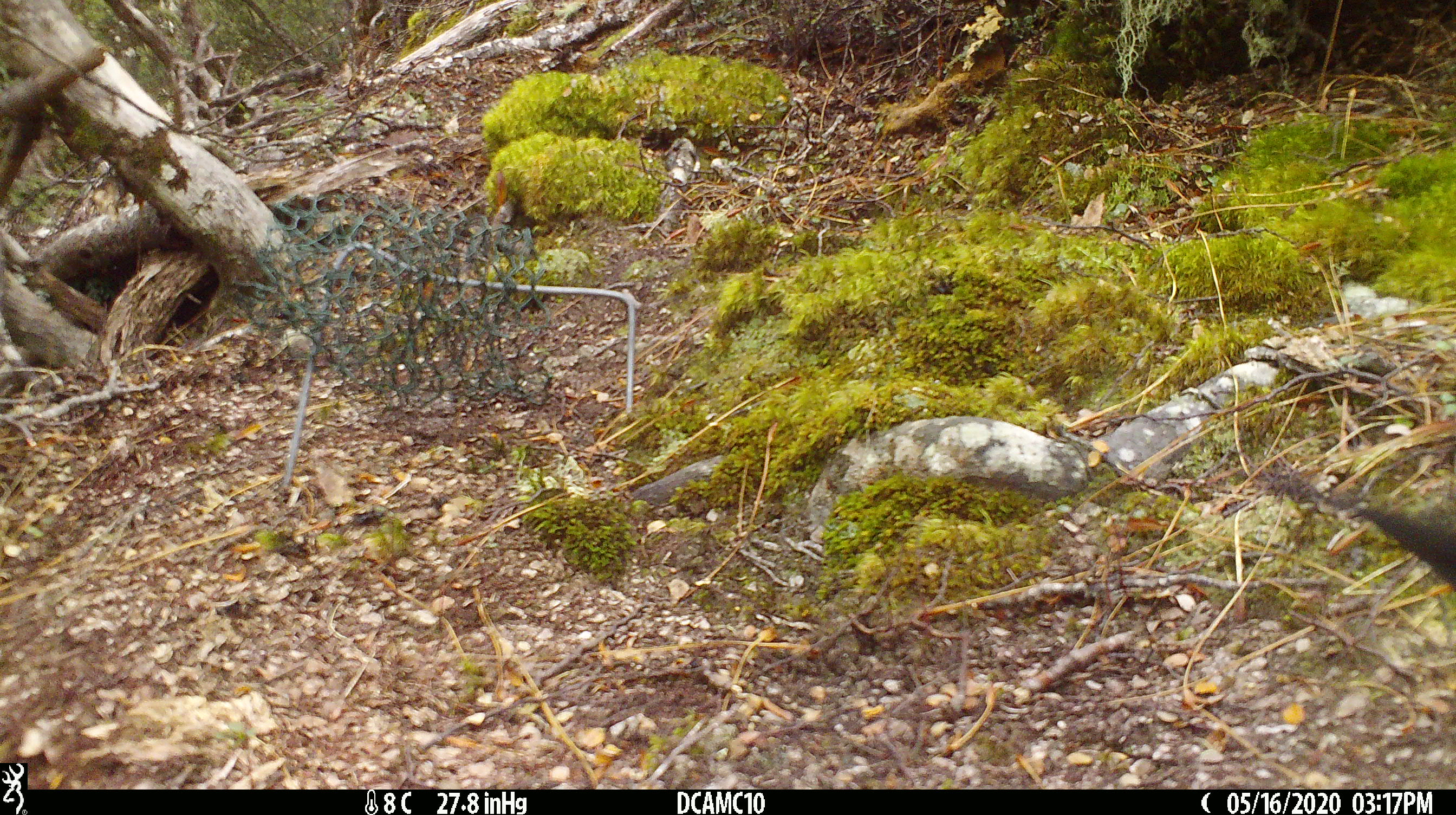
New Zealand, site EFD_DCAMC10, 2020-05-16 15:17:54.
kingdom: Animalia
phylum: Chordata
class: Aves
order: Passeriformes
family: Turdidae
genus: Turdus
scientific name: Turdus merula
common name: eurasian blackbird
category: blackbird